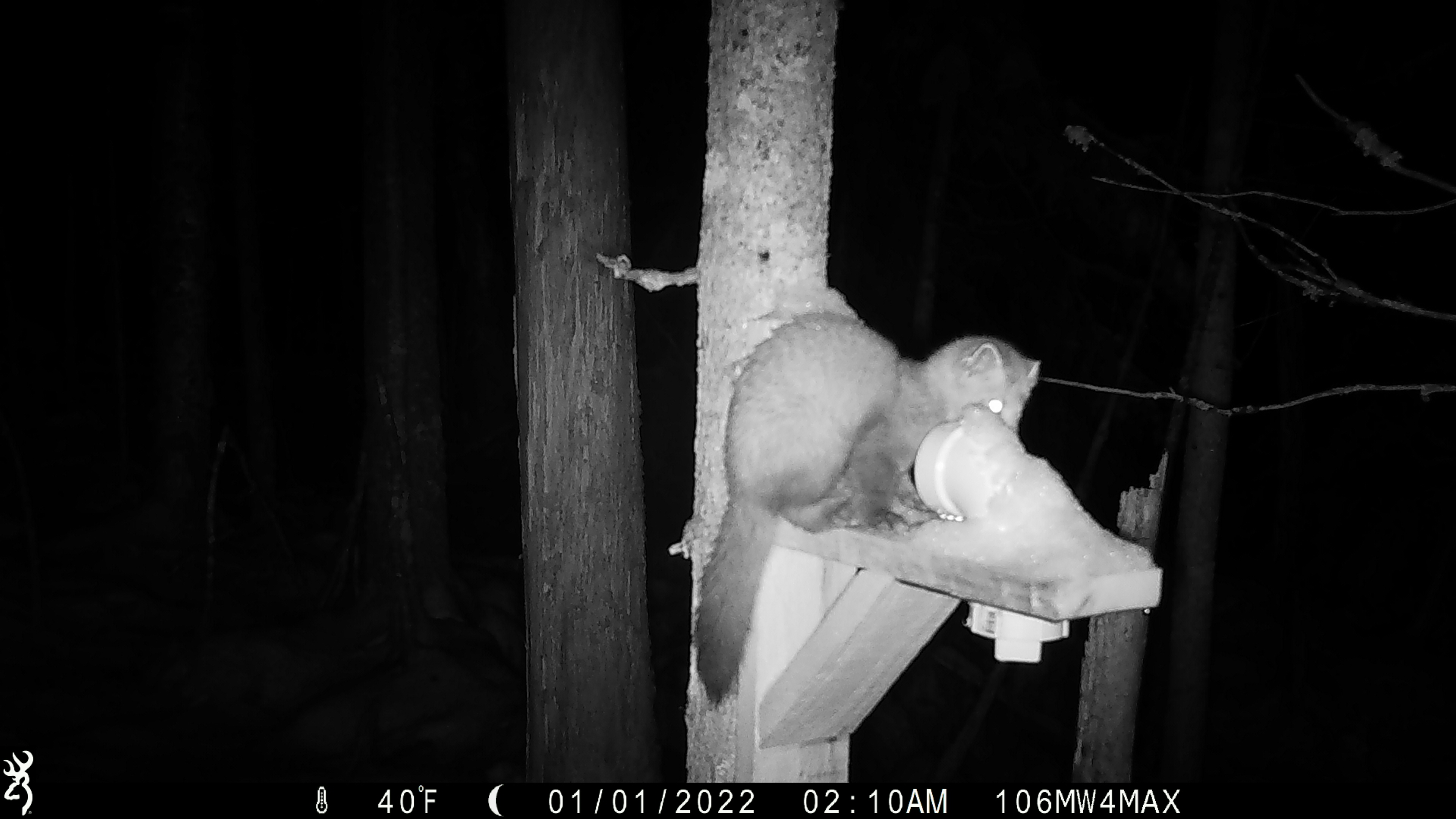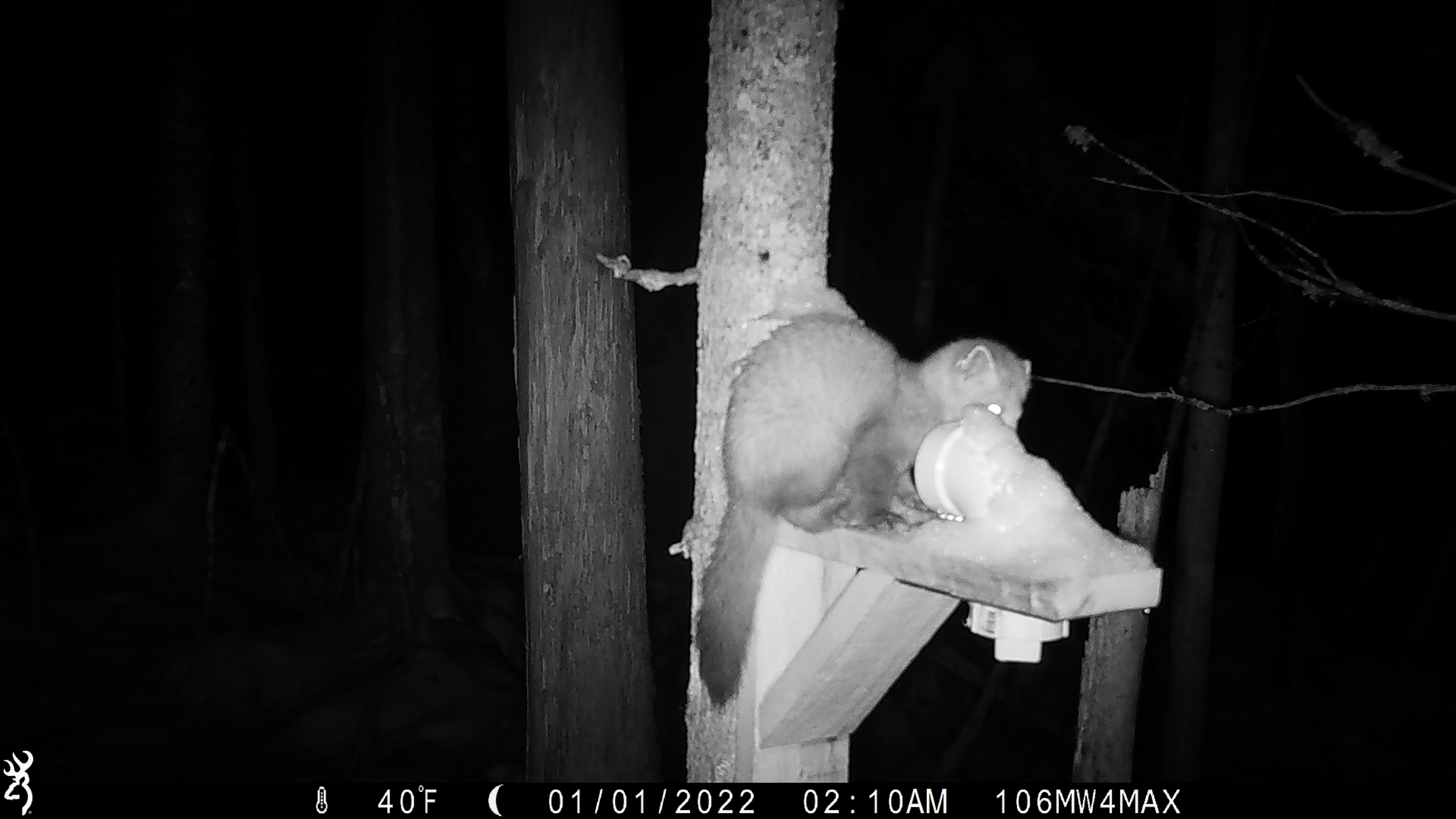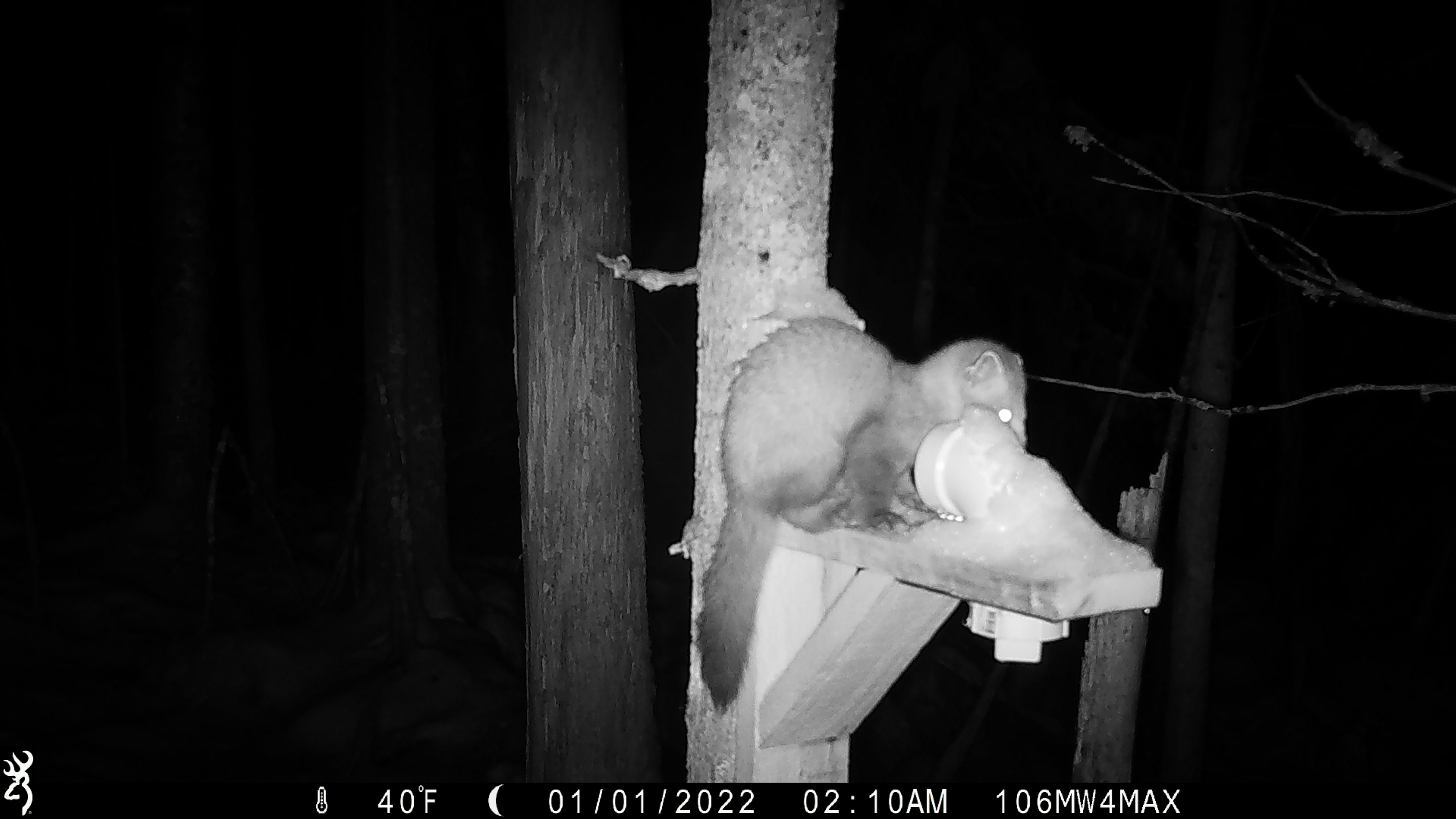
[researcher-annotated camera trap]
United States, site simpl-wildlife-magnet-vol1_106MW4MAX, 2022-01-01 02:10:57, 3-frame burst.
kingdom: Animalia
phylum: Chordata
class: Mammalia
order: Carnivora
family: Mustelidae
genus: Martes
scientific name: Martes americana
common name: american marten